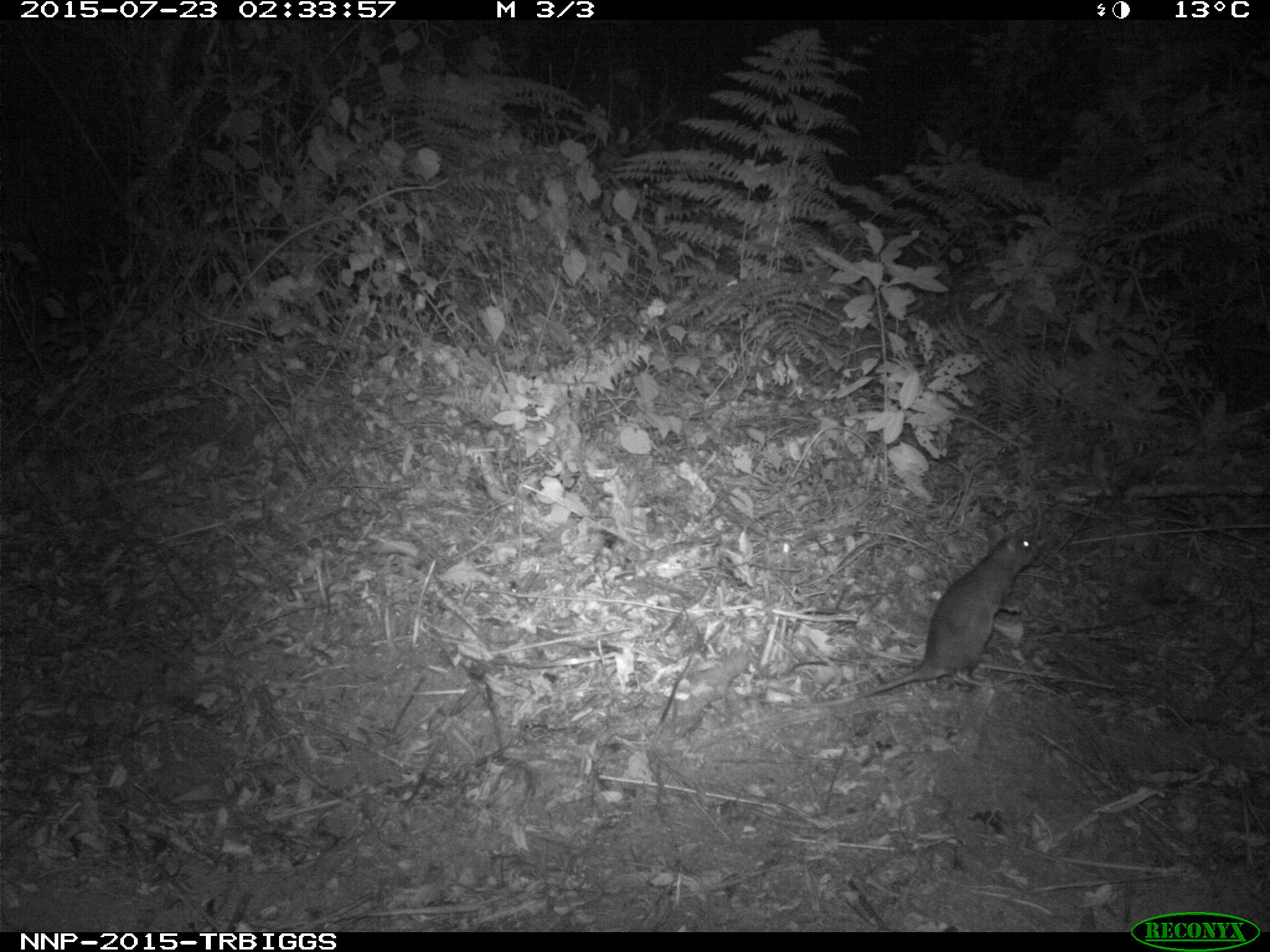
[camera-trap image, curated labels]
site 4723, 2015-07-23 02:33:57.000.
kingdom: Animalia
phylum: Chordata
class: Mammalia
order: Rodentia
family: Nesomyidae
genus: Cricetomys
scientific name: Cricetomys gambianus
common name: african giant pouched rat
Cricetomys gambianus (african giant pouched rat), count 1.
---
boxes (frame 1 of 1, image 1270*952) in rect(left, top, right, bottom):
cricetomys gambianus: rect(769, 534, 1043, 708)